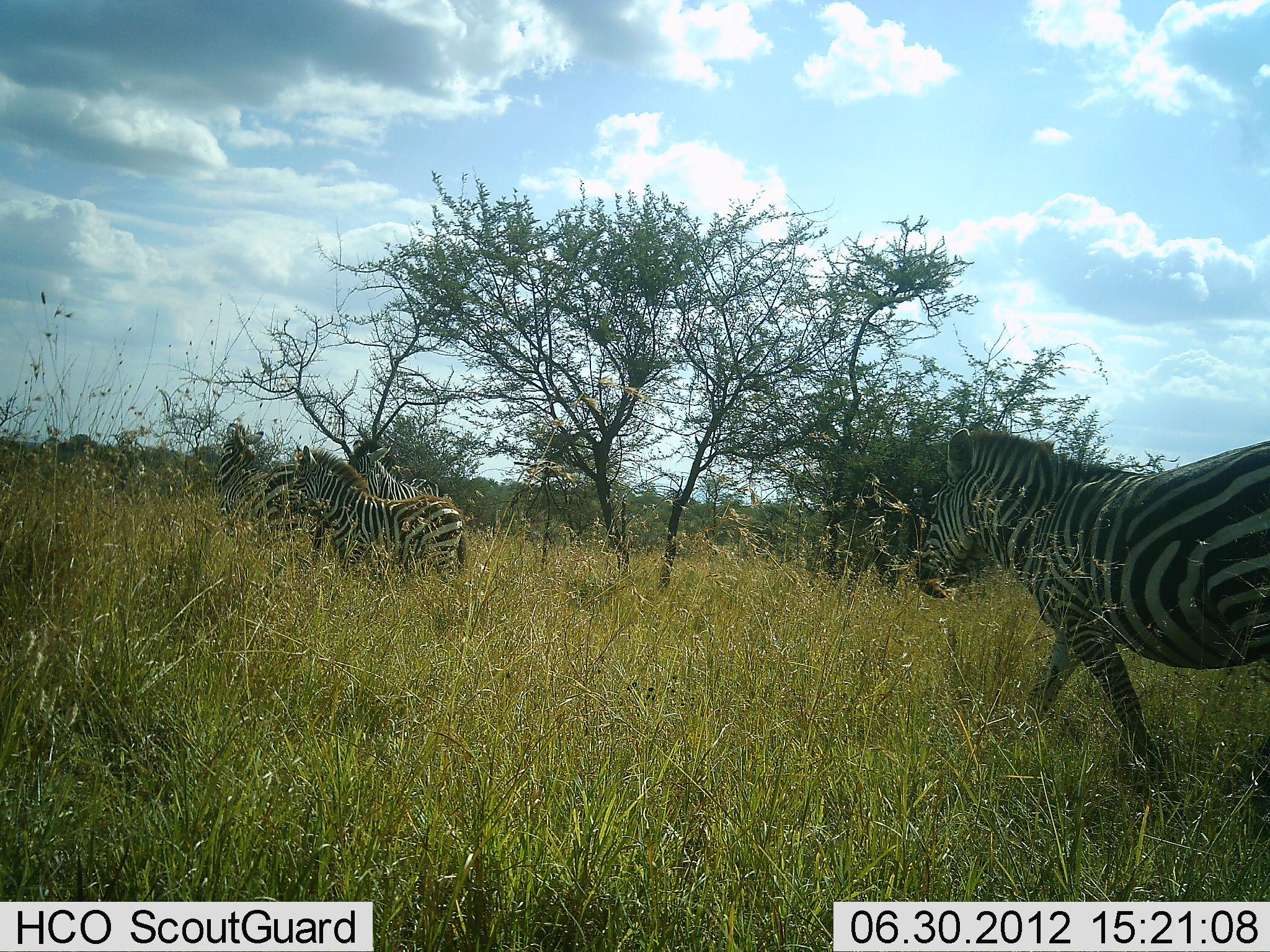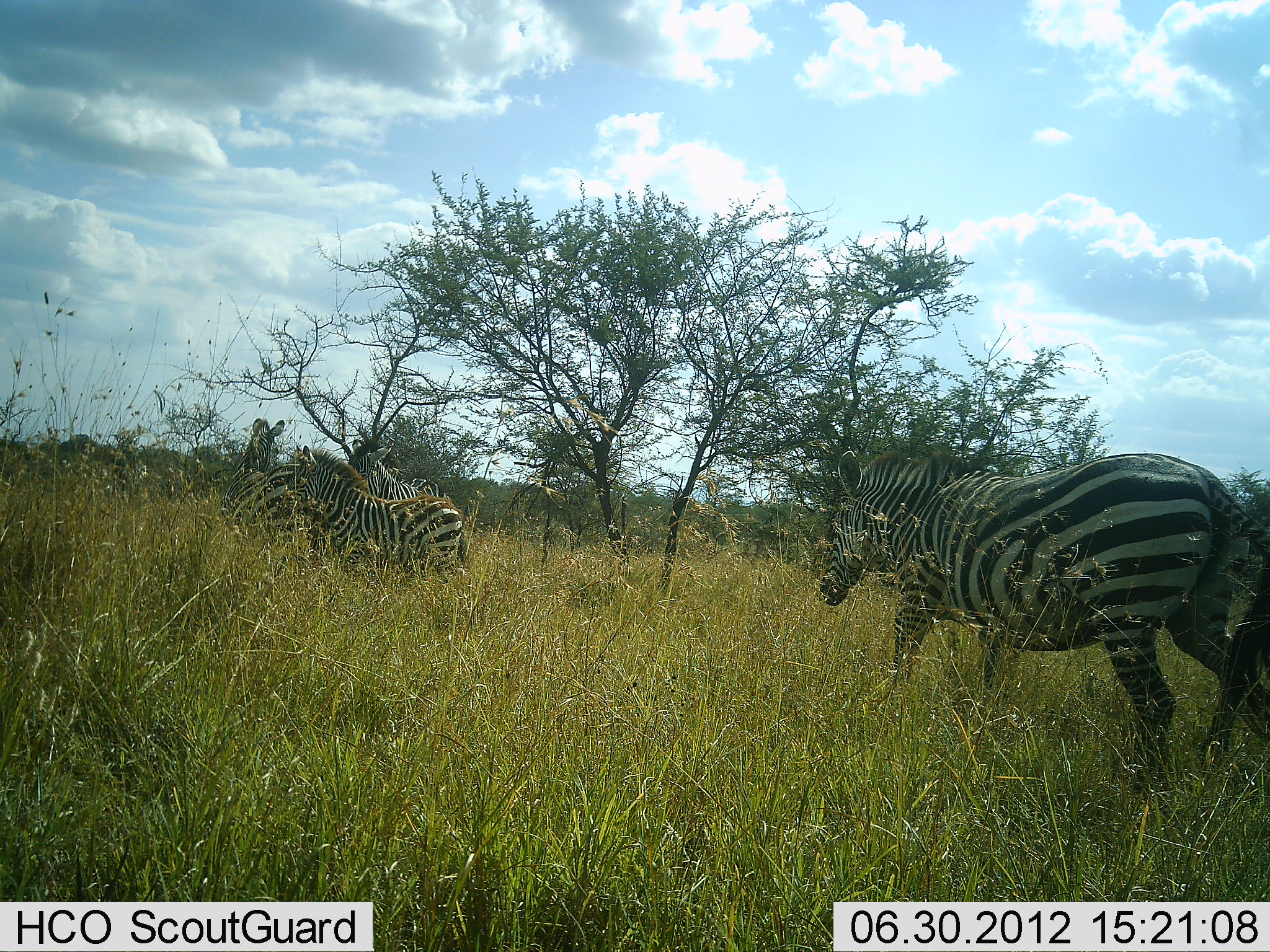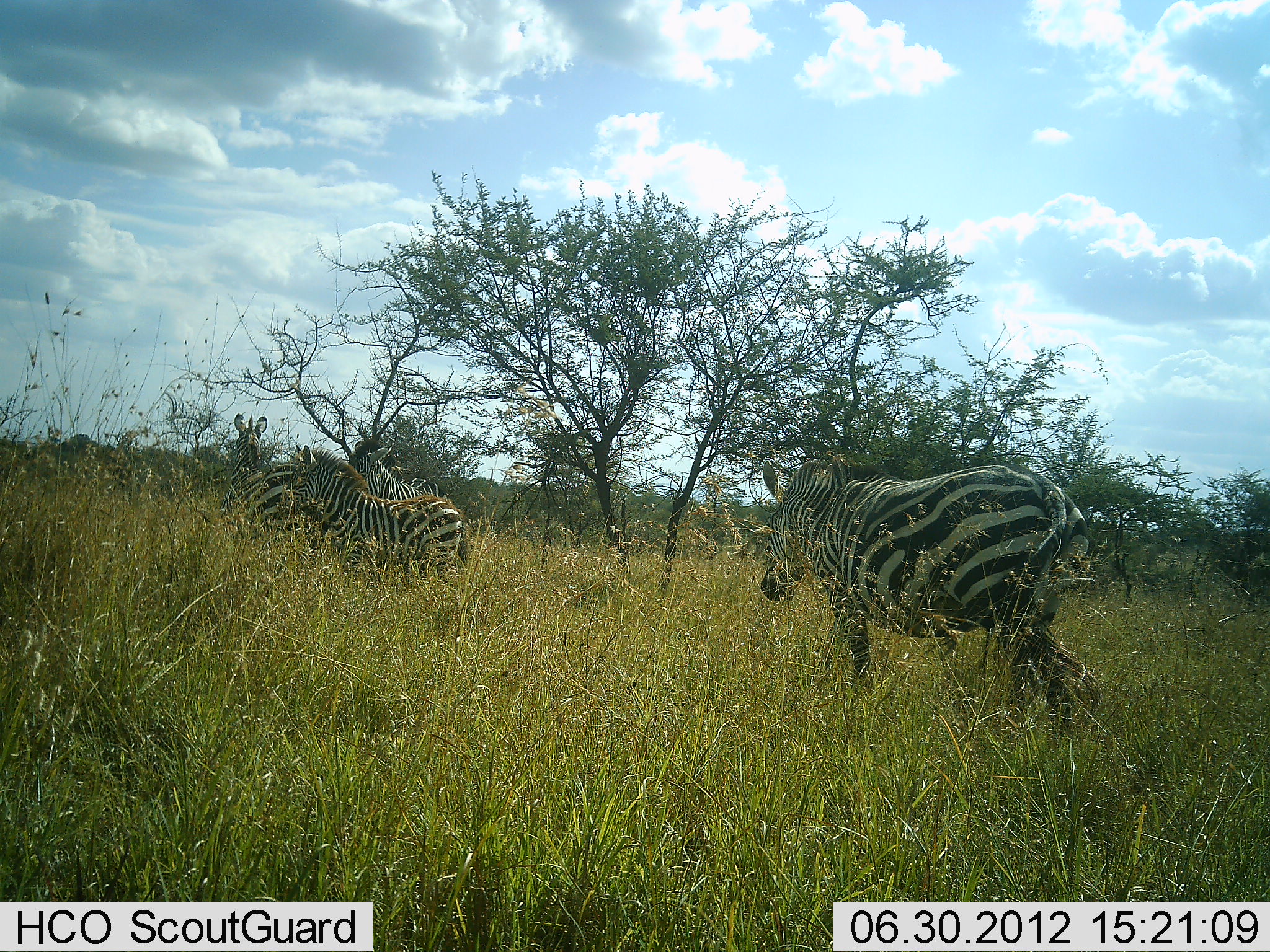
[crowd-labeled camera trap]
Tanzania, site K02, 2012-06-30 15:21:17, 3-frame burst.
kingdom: Animalia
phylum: Chordata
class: Mammalia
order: Perissodactyla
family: Equidae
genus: Equus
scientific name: Equus quagga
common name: plains zebra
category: zebra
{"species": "zebra (plains zebra) (Equus quagga)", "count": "4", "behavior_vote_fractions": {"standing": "60%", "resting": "10%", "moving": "90%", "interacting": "10%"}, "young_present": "10%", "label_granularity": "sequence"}